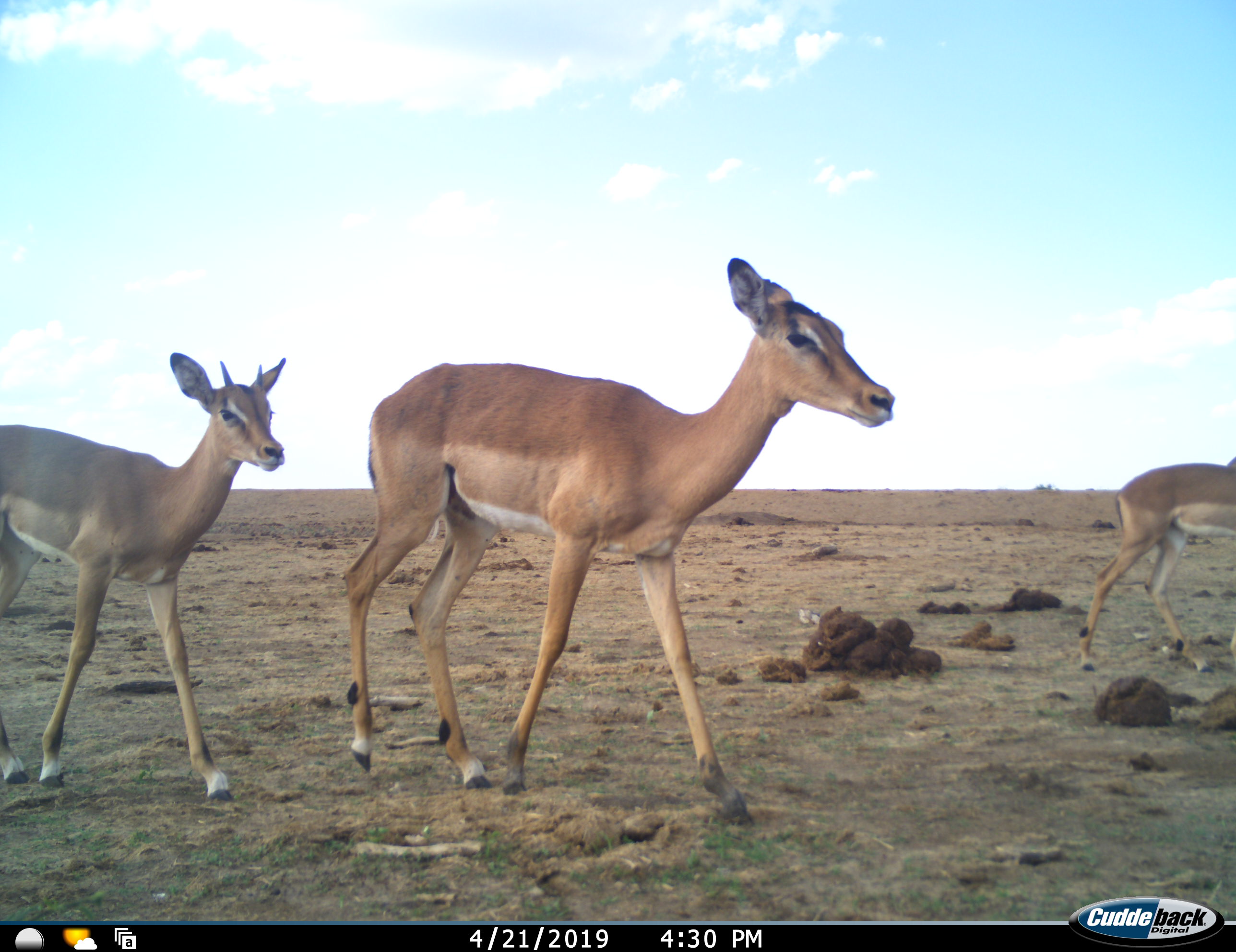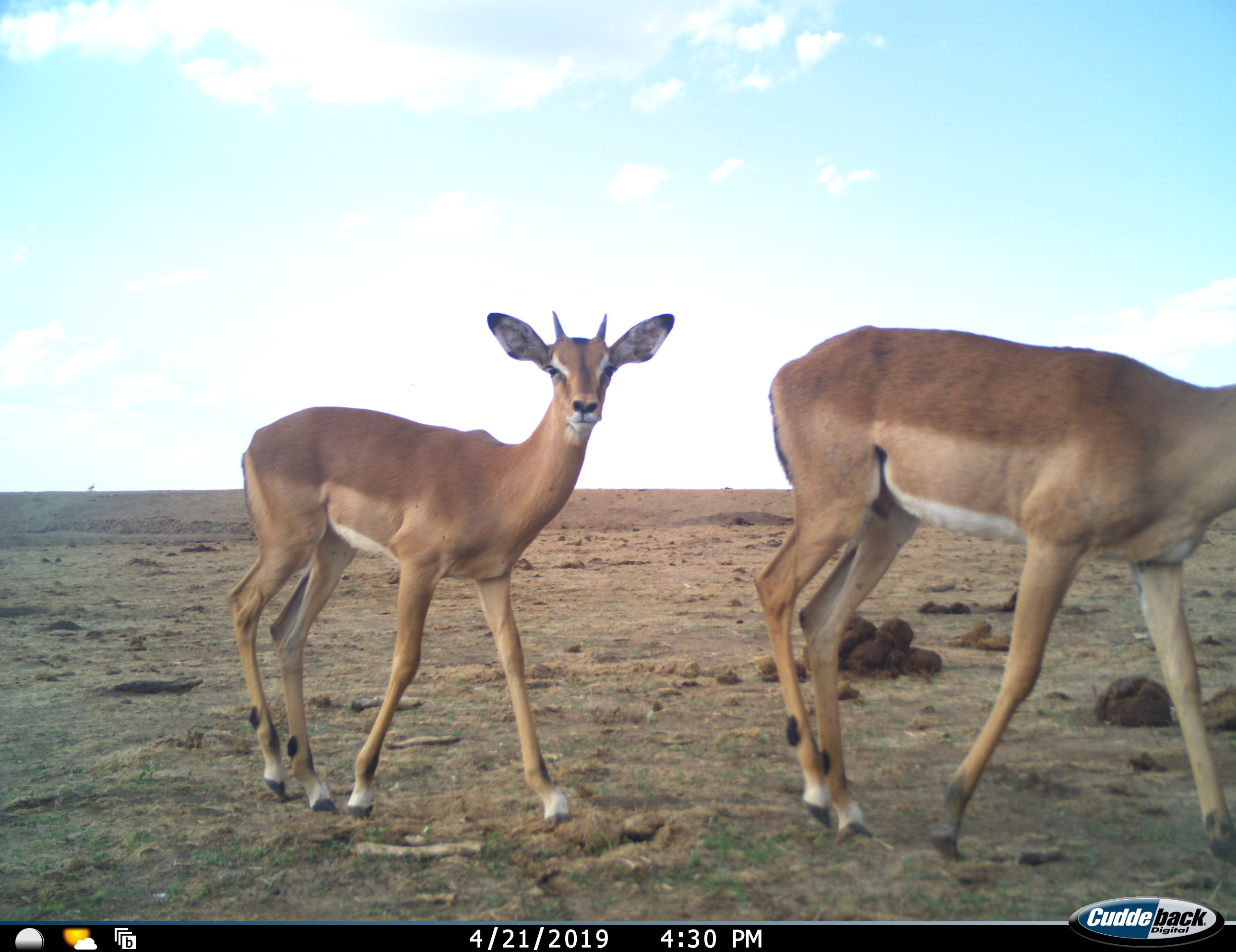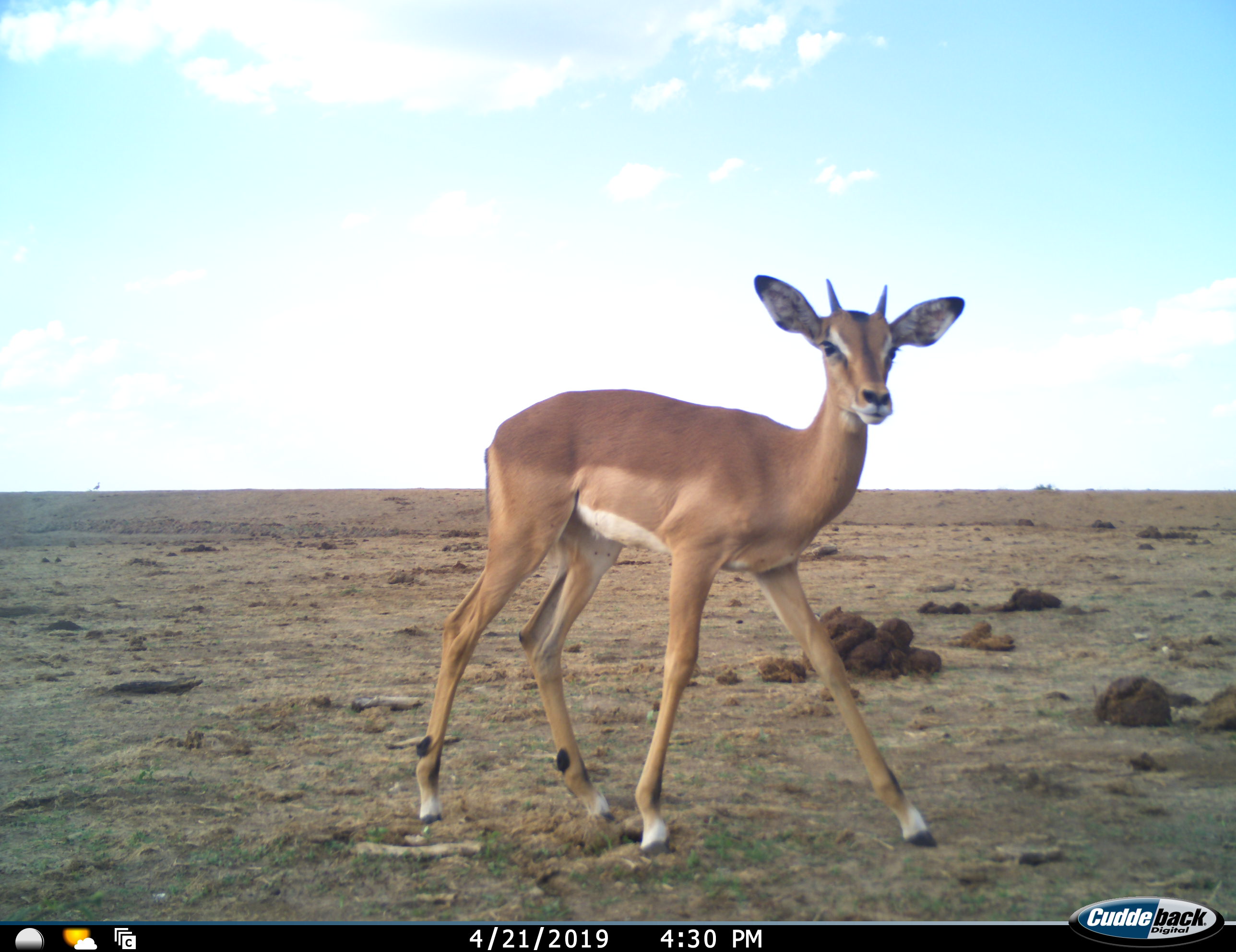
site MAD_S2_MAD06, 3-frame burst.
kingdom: Animalia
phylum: Chordata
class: Mammalia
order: Artiodactyla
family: Bovidae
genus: Aepyceros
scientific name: Aepyceros melampus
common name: impala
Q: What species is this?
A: Impala (Aepyceros melampus).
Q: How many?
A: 3.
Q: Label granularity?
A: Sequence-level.